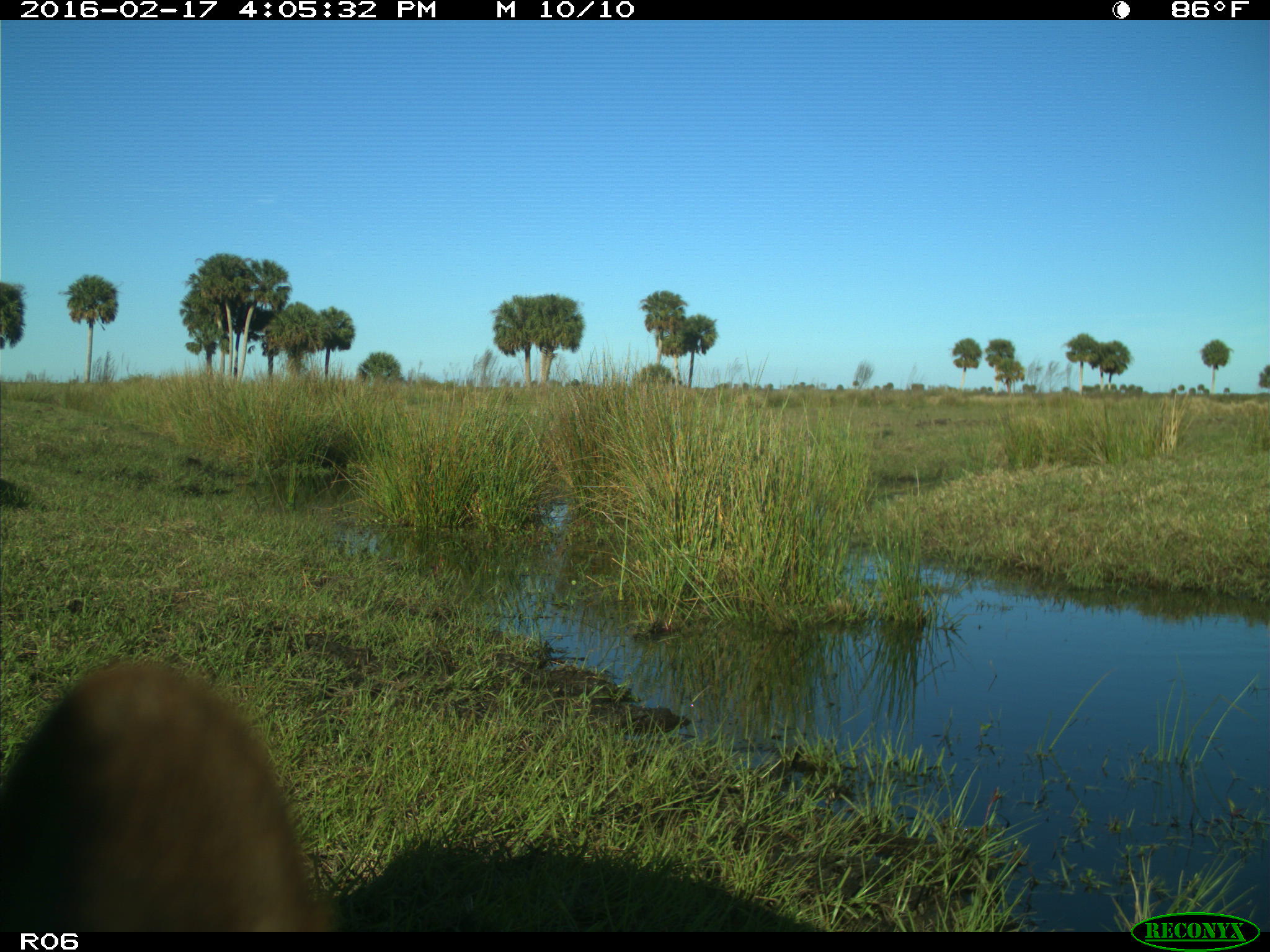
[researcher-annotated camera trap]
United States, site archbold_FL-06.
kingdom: Animalia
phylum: Chordata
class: Mammalia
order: Artiodactyla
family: Bovidae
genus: Bos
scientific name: Bos taurus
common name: domestic cow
Bos taurus (domestic cow).